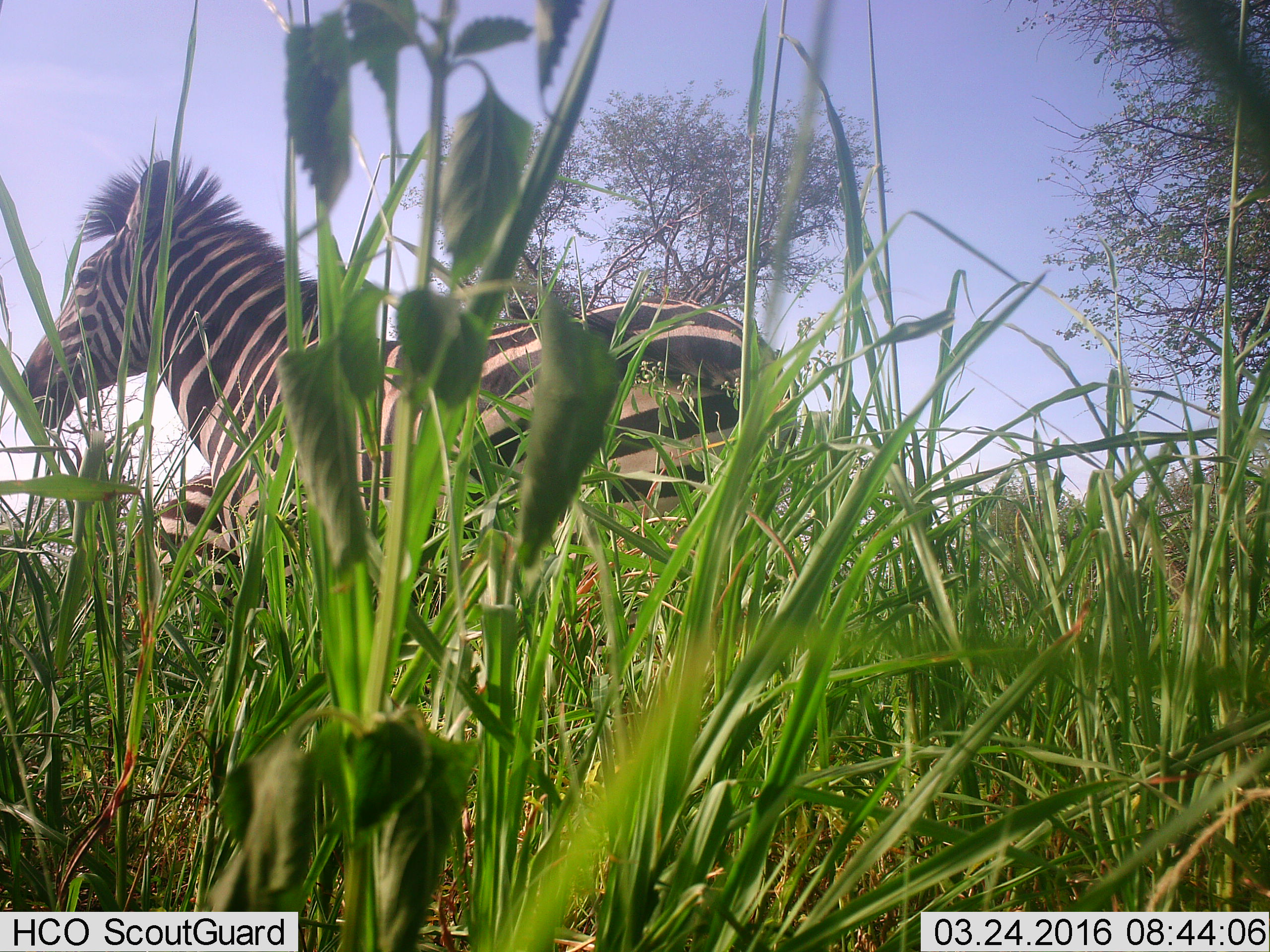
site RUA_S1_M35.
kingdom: Animalia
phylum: Chordata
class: Mammalia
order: Perissodactyla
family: Equidae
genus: Equus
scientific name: Equus quagga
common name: plains zebra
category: zebraplains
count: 2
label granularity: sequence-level